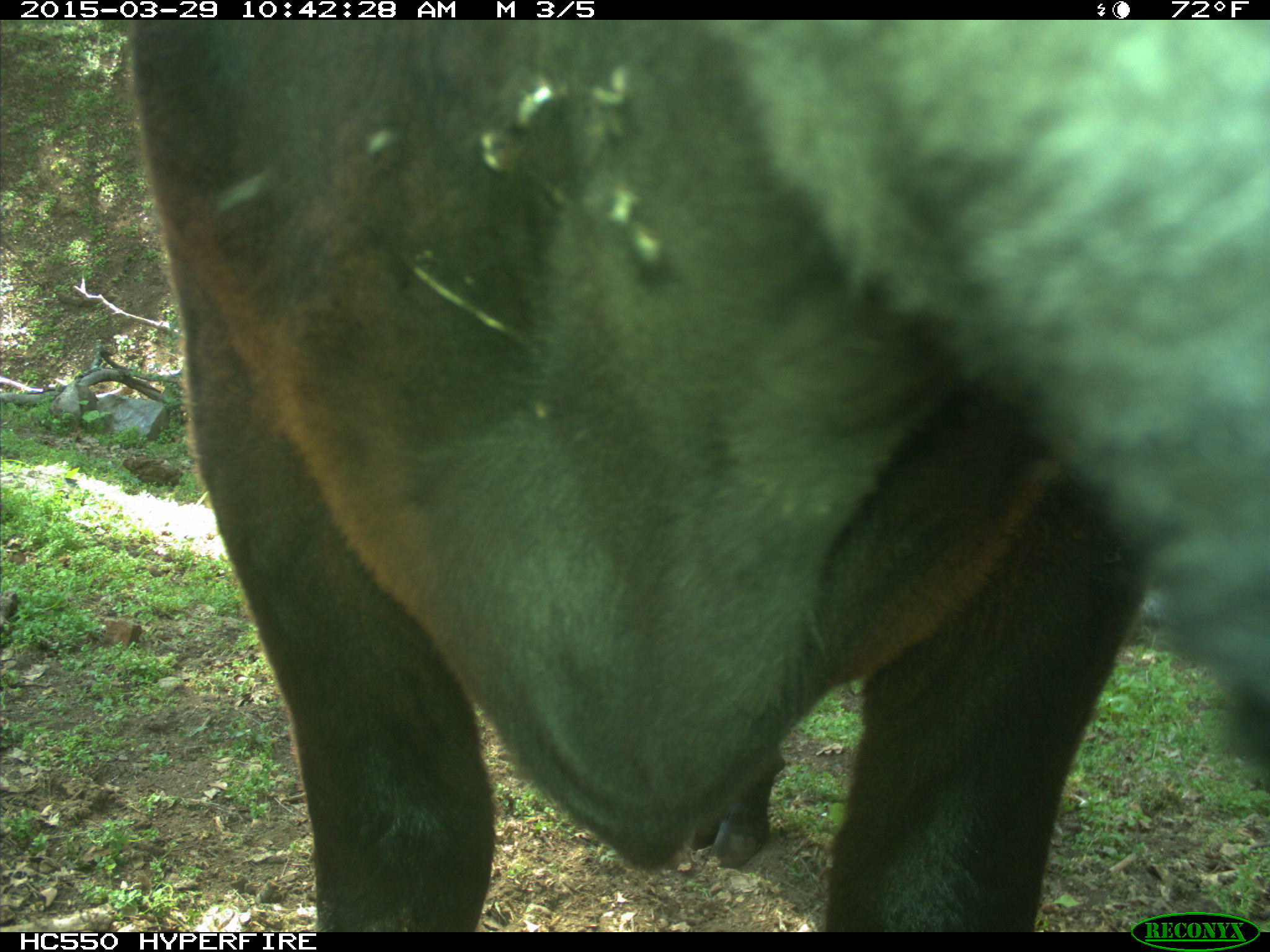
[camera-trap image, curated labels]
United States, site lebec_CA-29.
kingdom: Animalia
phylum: Chordata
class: Mammalia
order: Artiodactyla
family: Bovidae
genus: Bos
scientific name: Bos taurus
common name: domestic cow